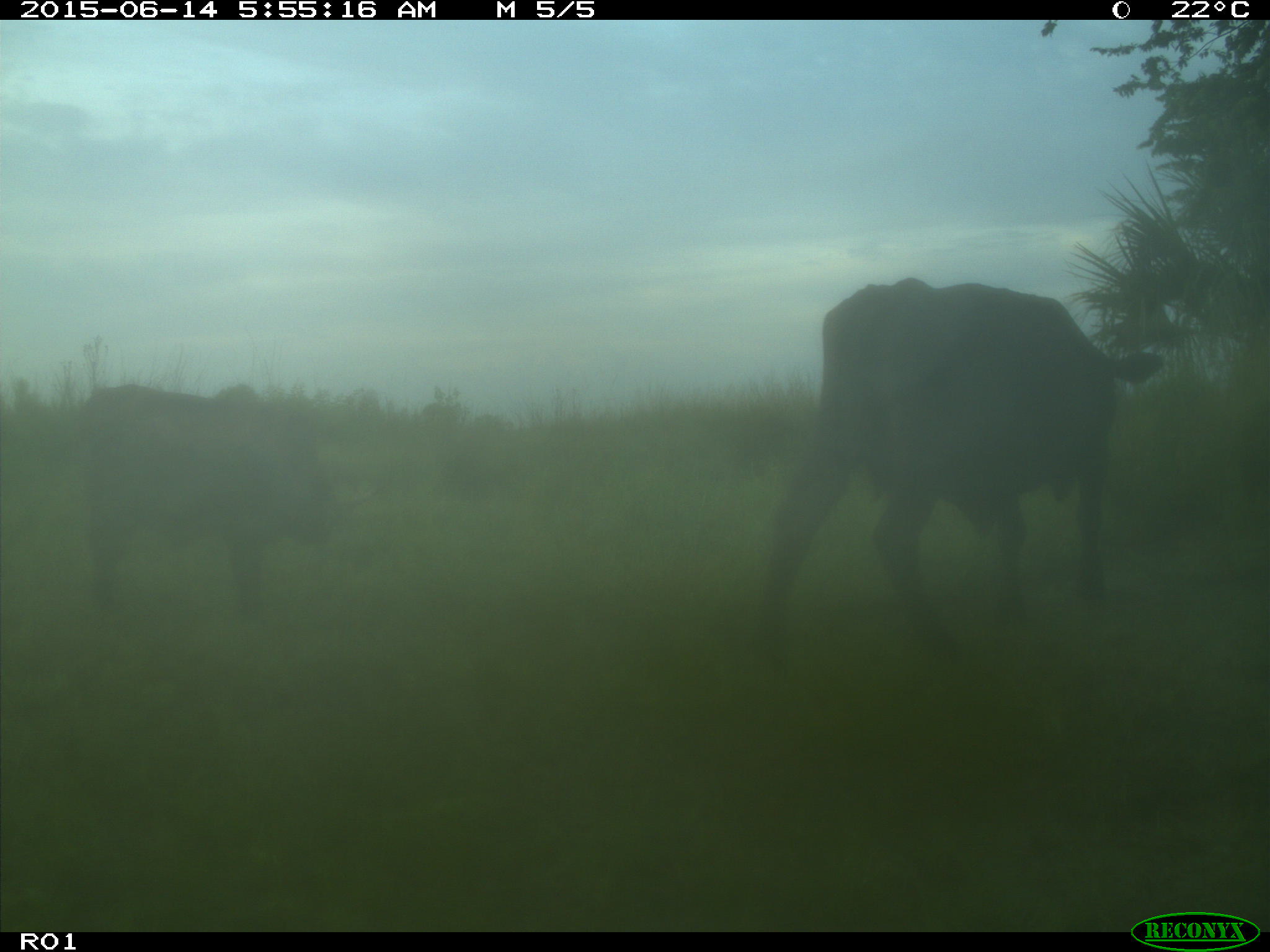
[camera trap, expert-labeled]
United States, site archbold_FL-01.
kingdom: Animalia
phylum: Chordata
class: Mammalia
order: Artiodactyla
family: Bovidae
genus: Bos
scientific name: Bos taurus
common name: domestic cow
Bos taurus (domestic cow).